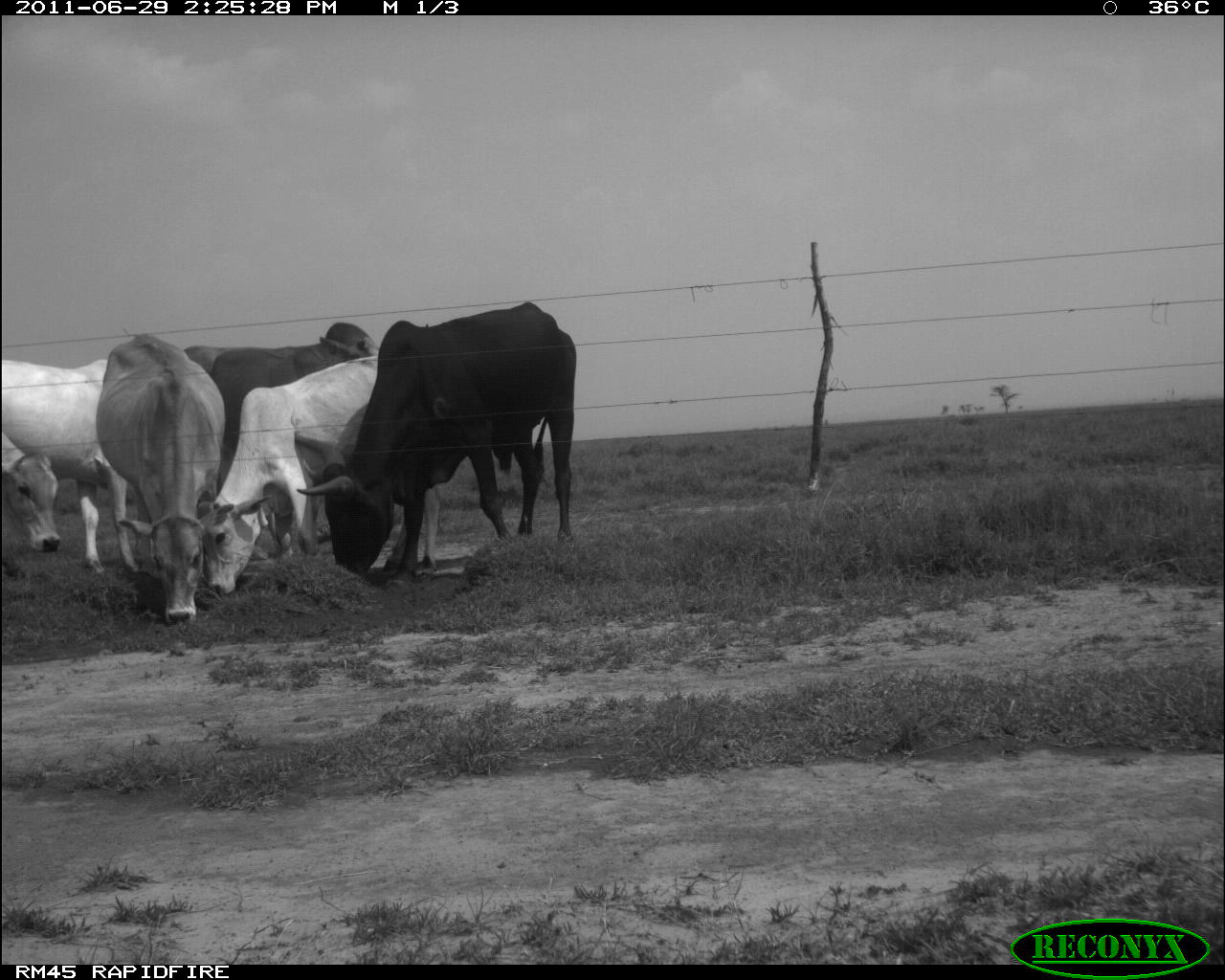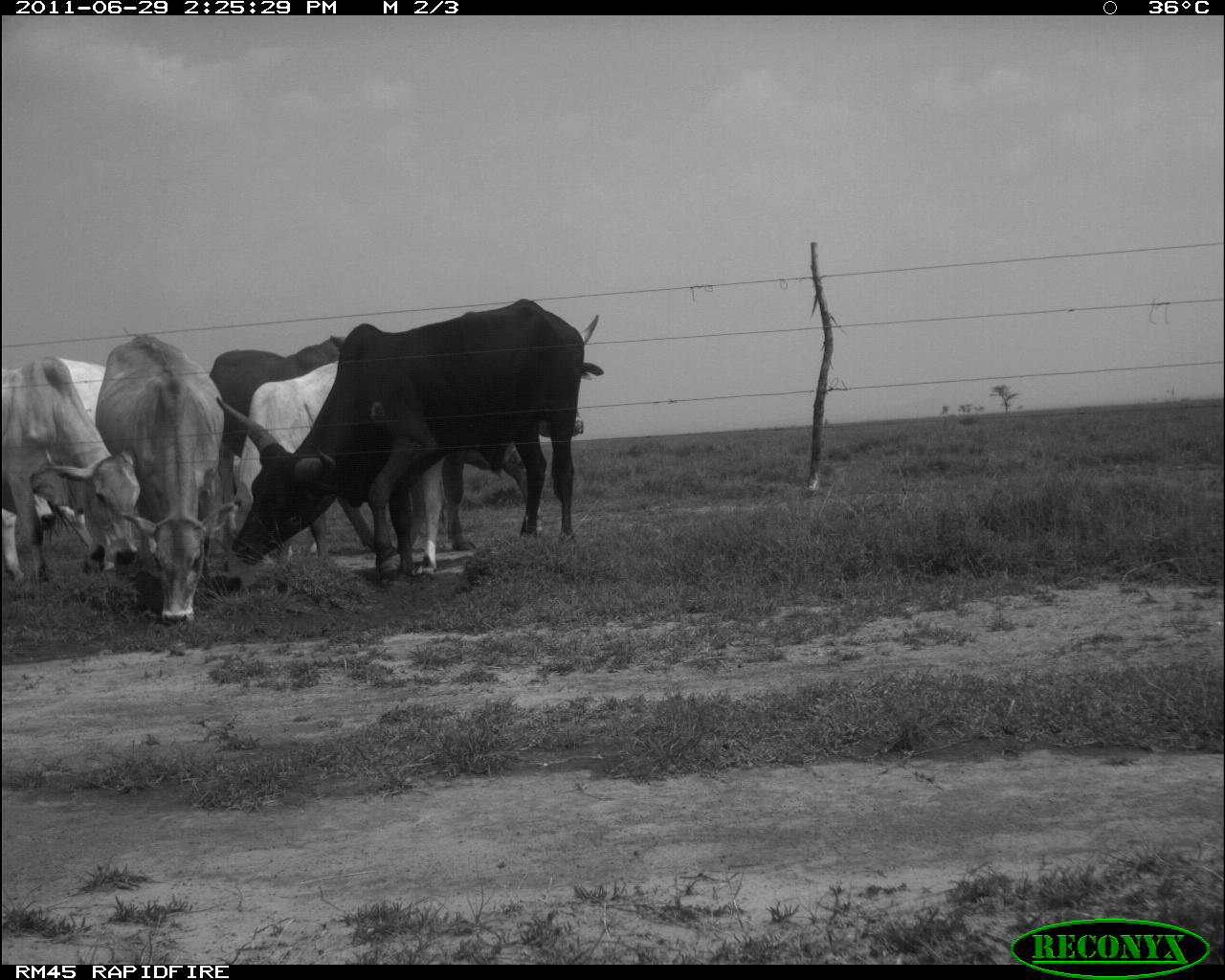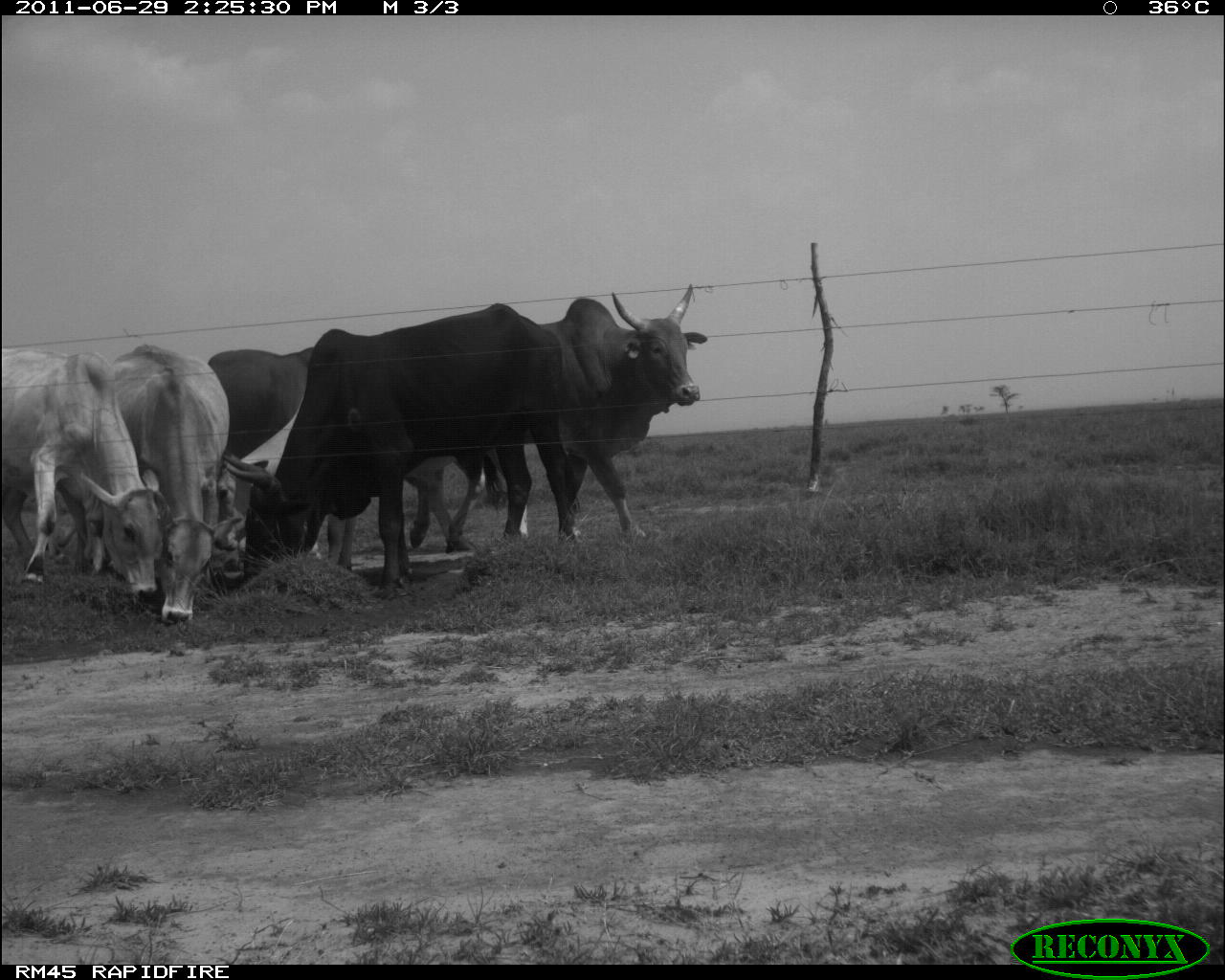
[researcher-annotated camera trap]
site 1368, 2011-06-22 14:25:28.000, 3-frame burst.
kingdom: Animalia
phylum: Chordata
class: Mammalia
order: Artiodactyla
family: Bovidae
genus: Bos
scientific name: Bos taurus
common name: domestic cattle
Bos taurus (domestic cattle), count 6.